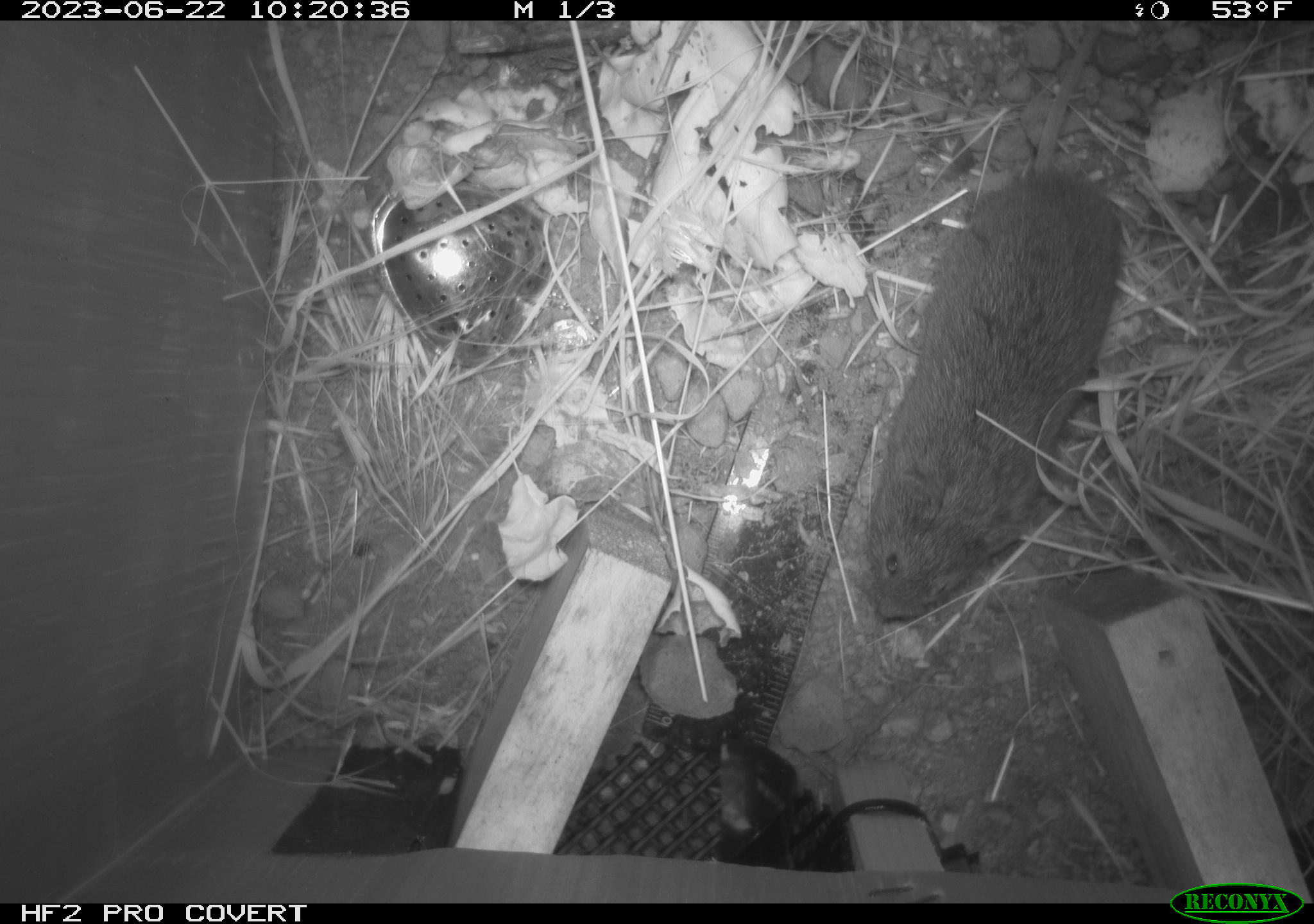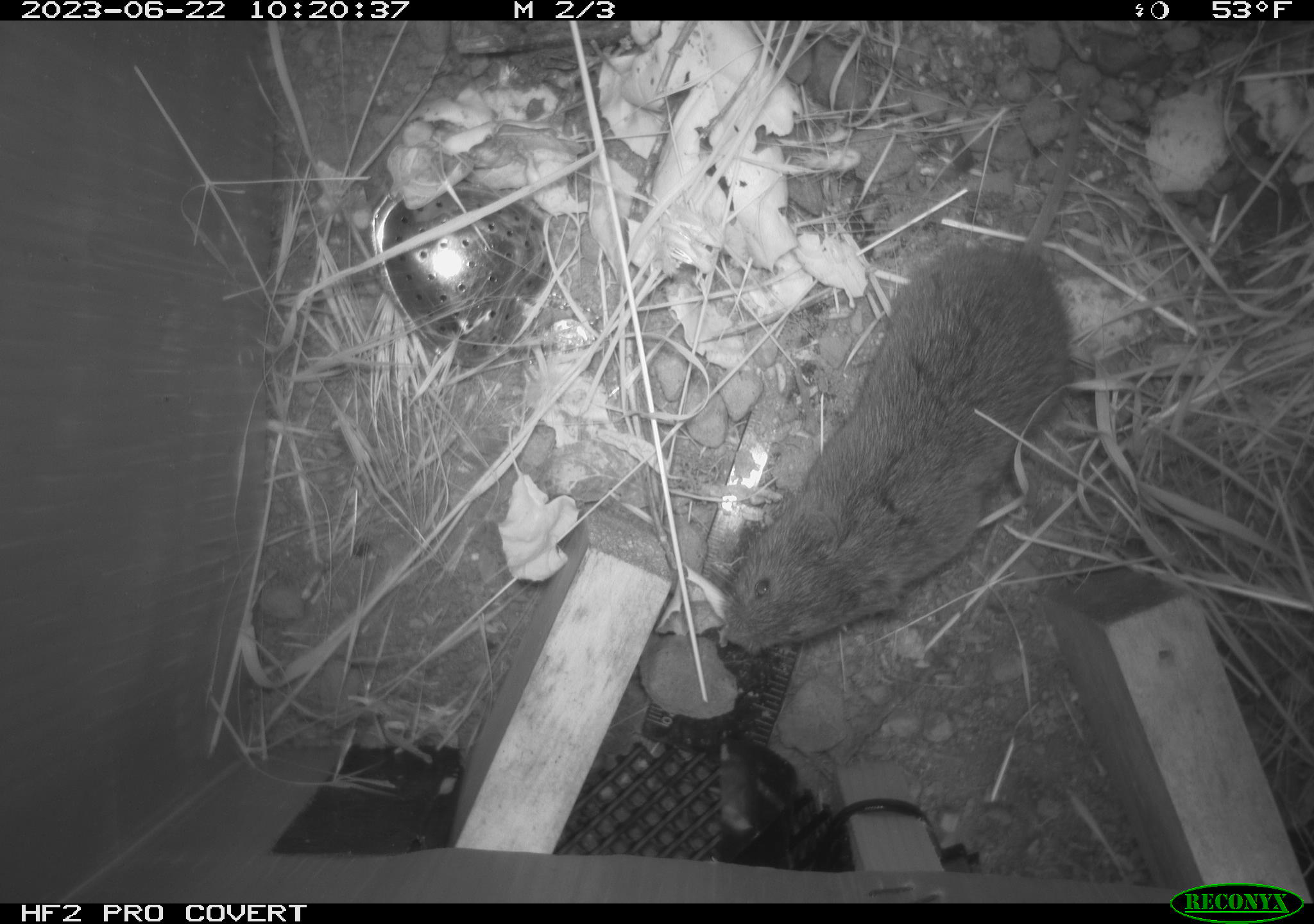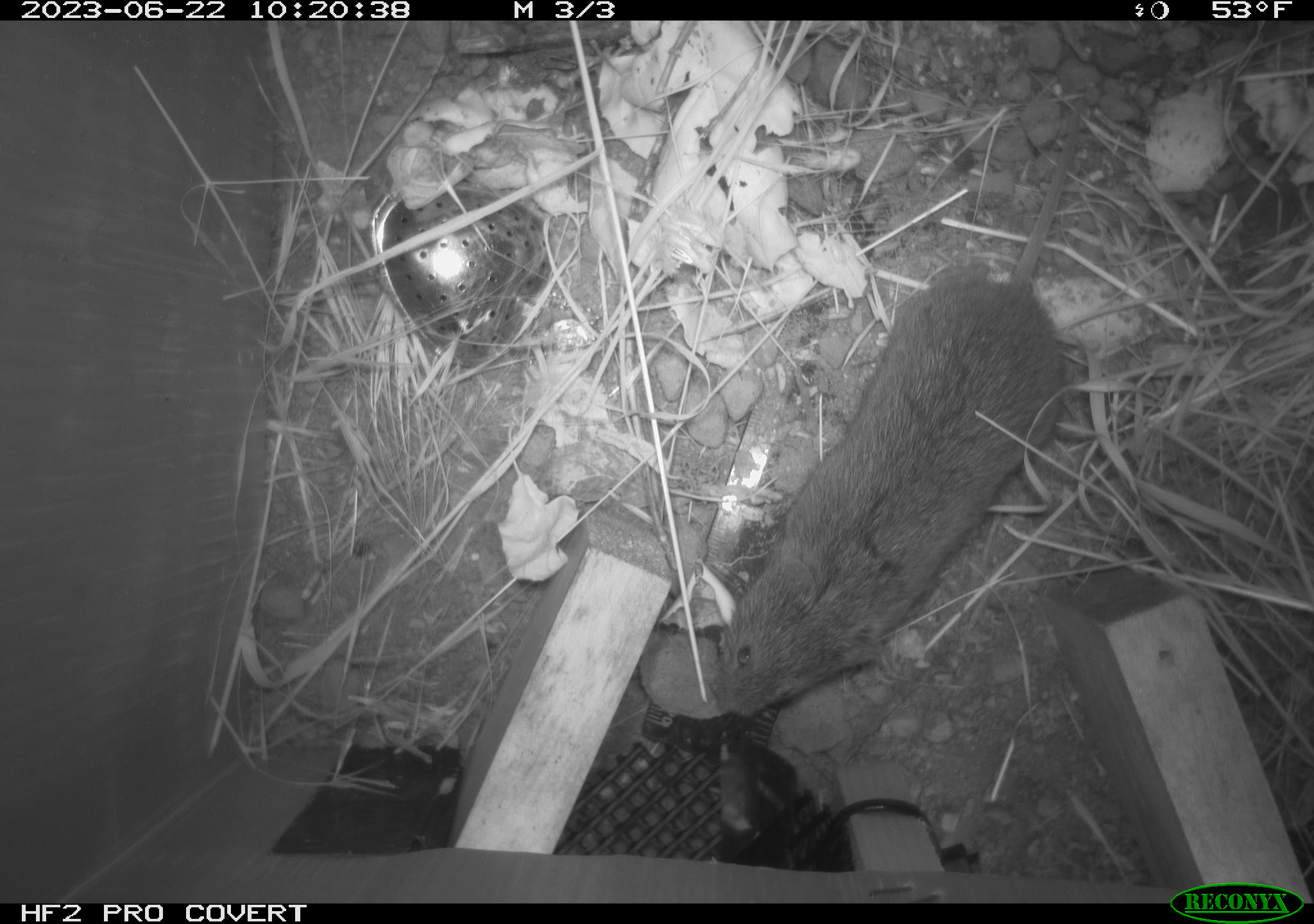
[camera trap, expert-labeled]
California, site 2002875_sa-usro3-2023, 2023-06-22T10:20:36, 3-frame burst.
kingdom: Animalia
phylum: Chordata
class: Mammalia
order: Rodentia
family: Cricetidae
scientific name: Arvicolinae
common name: voles, lemmings, and muskrats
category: arvicolinae subfamily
Arvicolinae subfamily (voles, lemmings, and muskrats) (Arvicolinae).